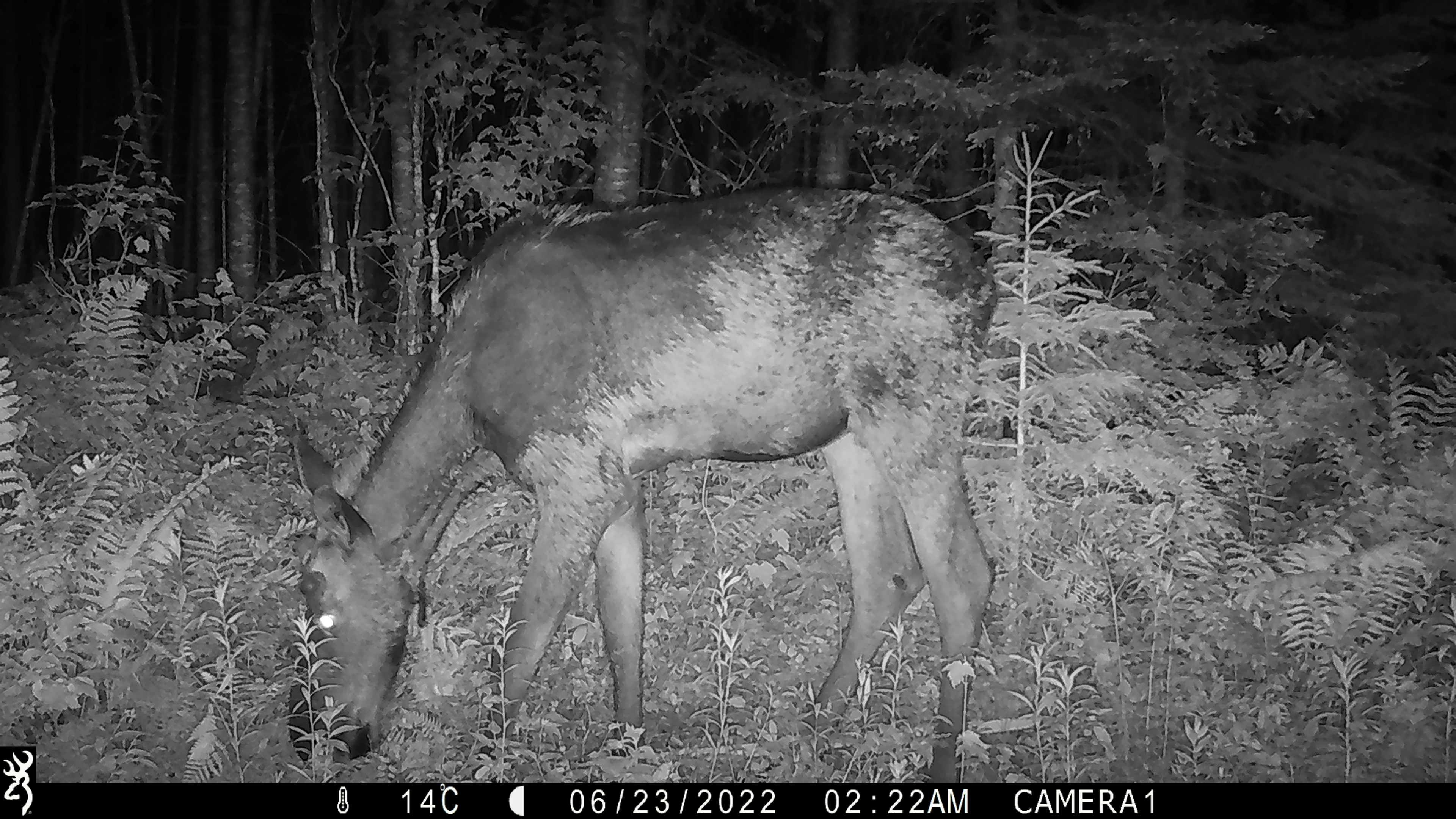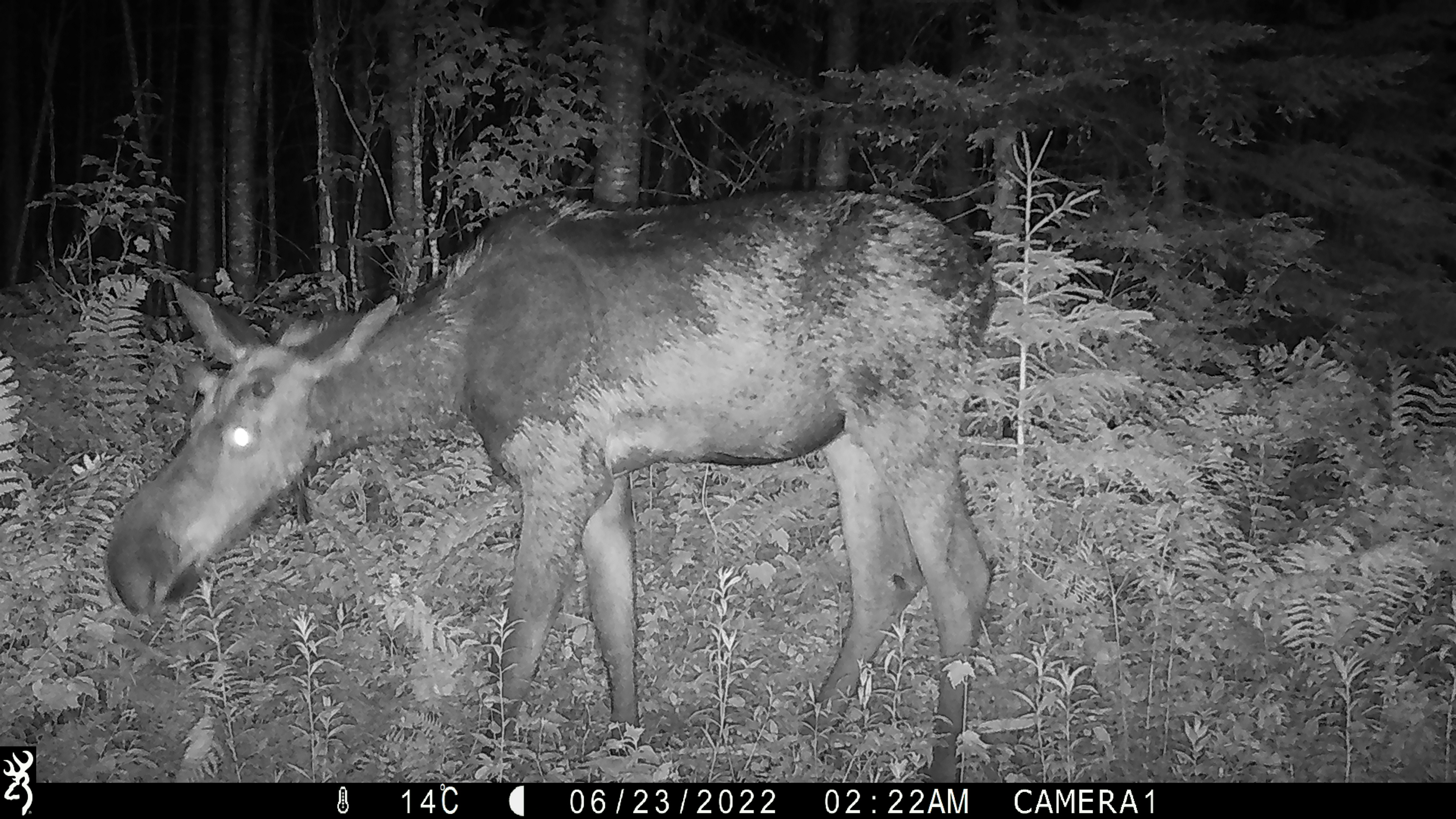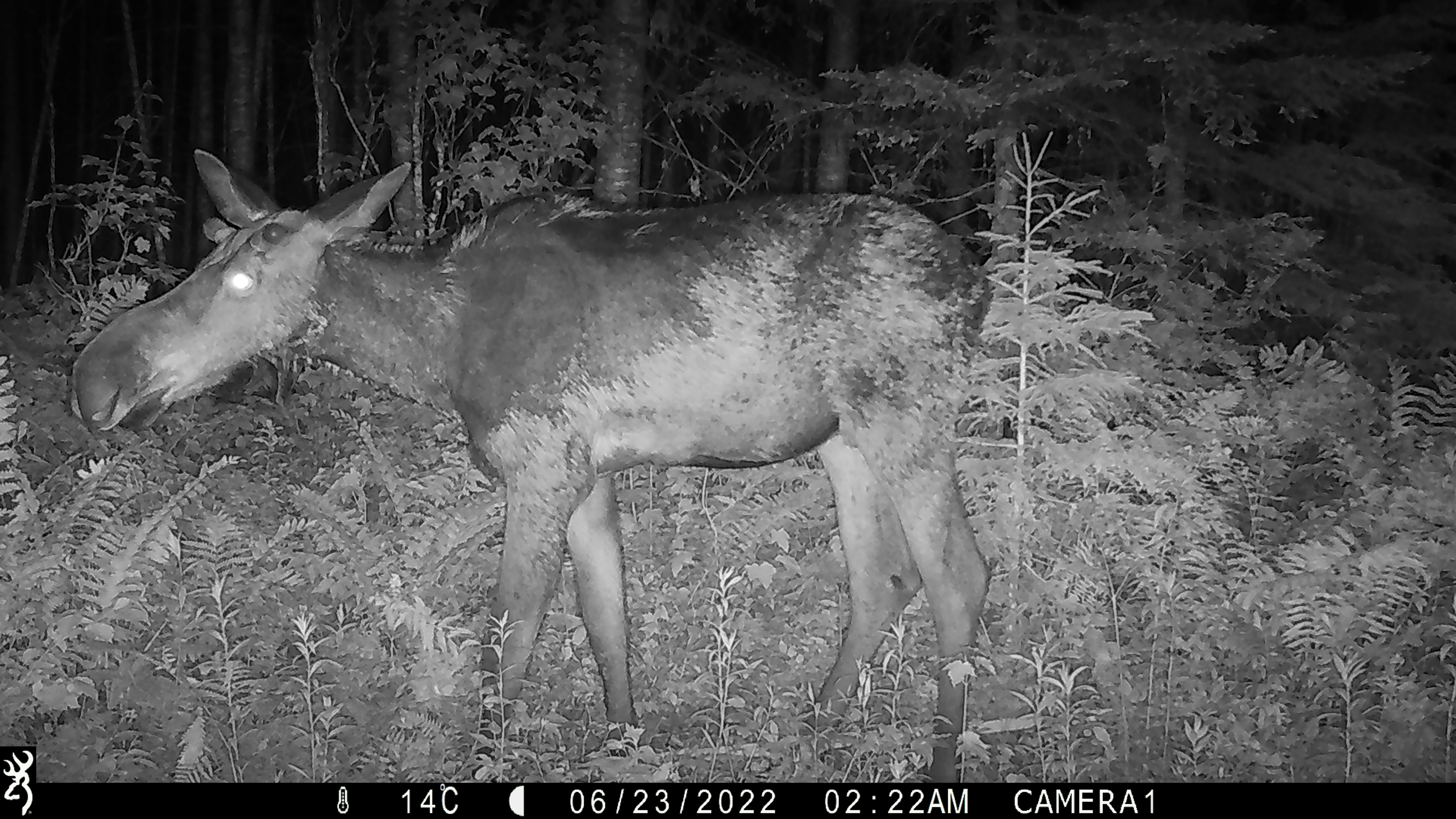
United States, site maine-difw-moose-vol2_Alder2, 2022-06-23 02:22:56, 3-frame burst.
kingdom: Animalia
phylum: Chordata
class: Mammalia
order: Artiodactyla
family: Cervidae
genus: Alces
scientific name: Alces alces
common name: moose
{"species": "moose (Alces alces)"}